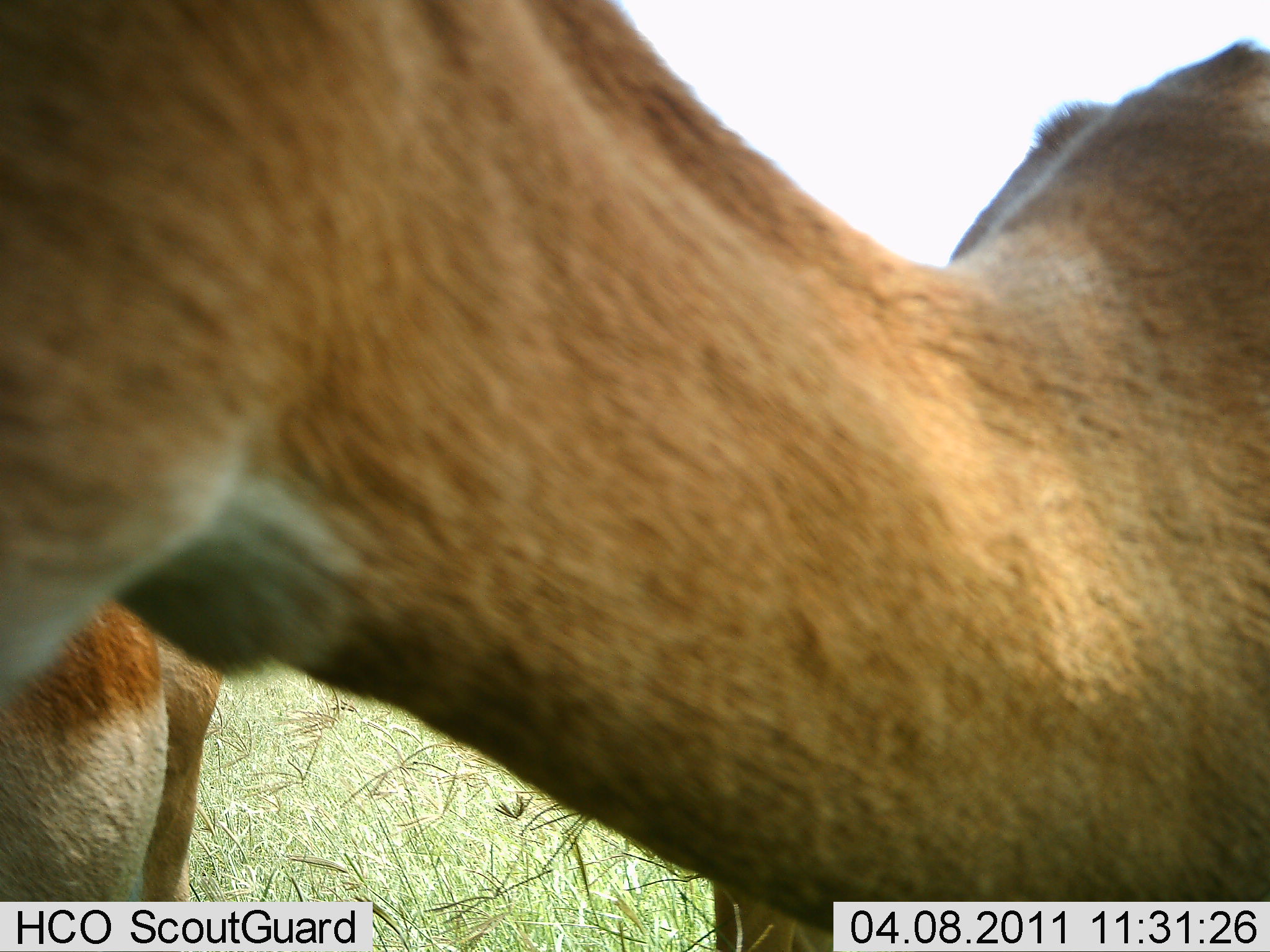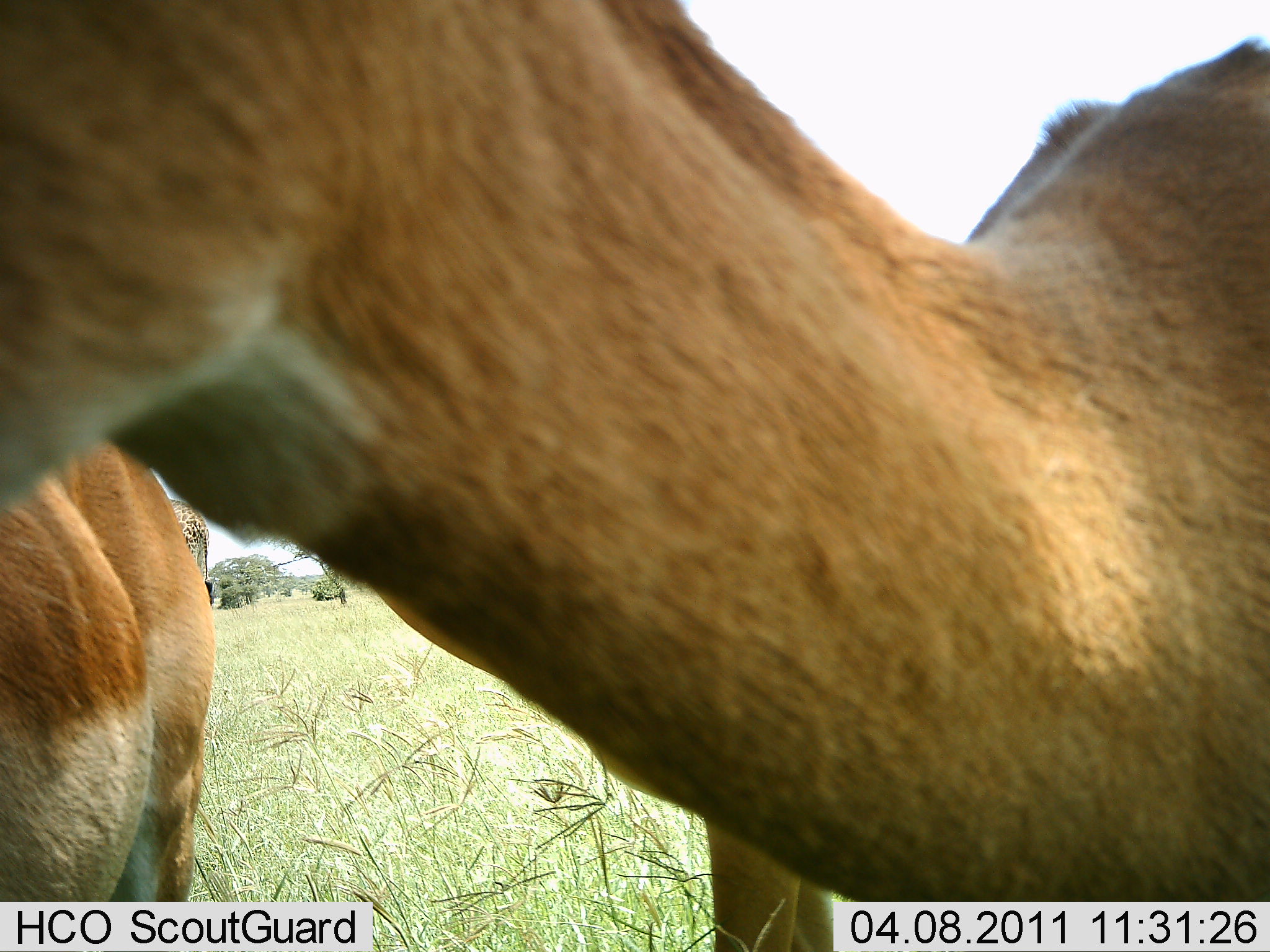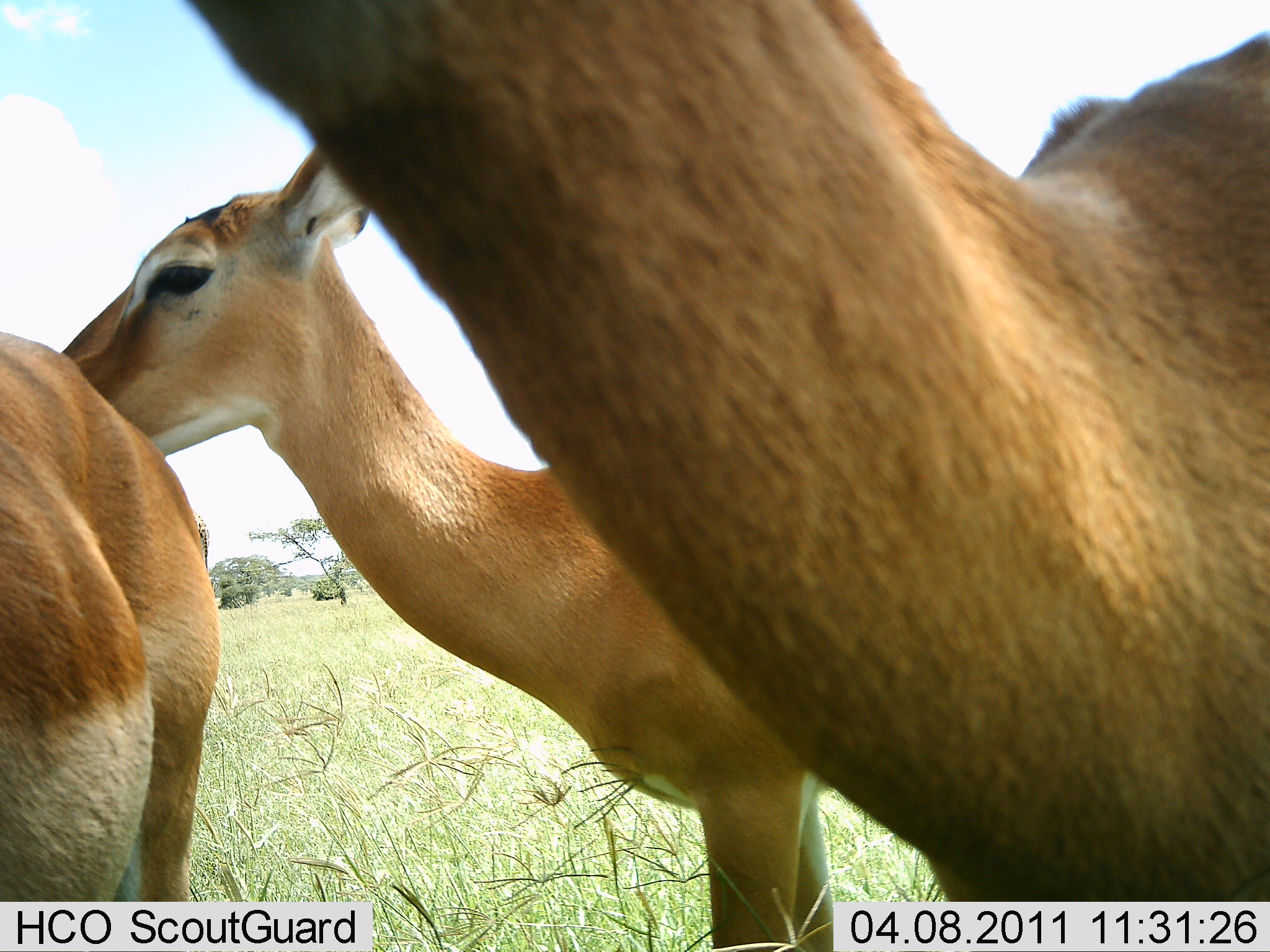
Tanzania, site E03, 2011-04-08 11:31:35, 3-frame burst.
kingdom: Animalia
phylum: Chordata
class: Mammalia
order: Artiodactyla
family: Bovidae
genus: Nanger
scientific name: Nanger granti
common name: grant's gazelle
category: gazellegrants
Gazellegrants (grant's gazelle) (Nanger granti), count 3. Behavior (volunteer vote fractions): standing 50%, resting 0%, moving 25%, interacting 12%. Young present (vote fraction): 12%. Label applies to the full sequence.